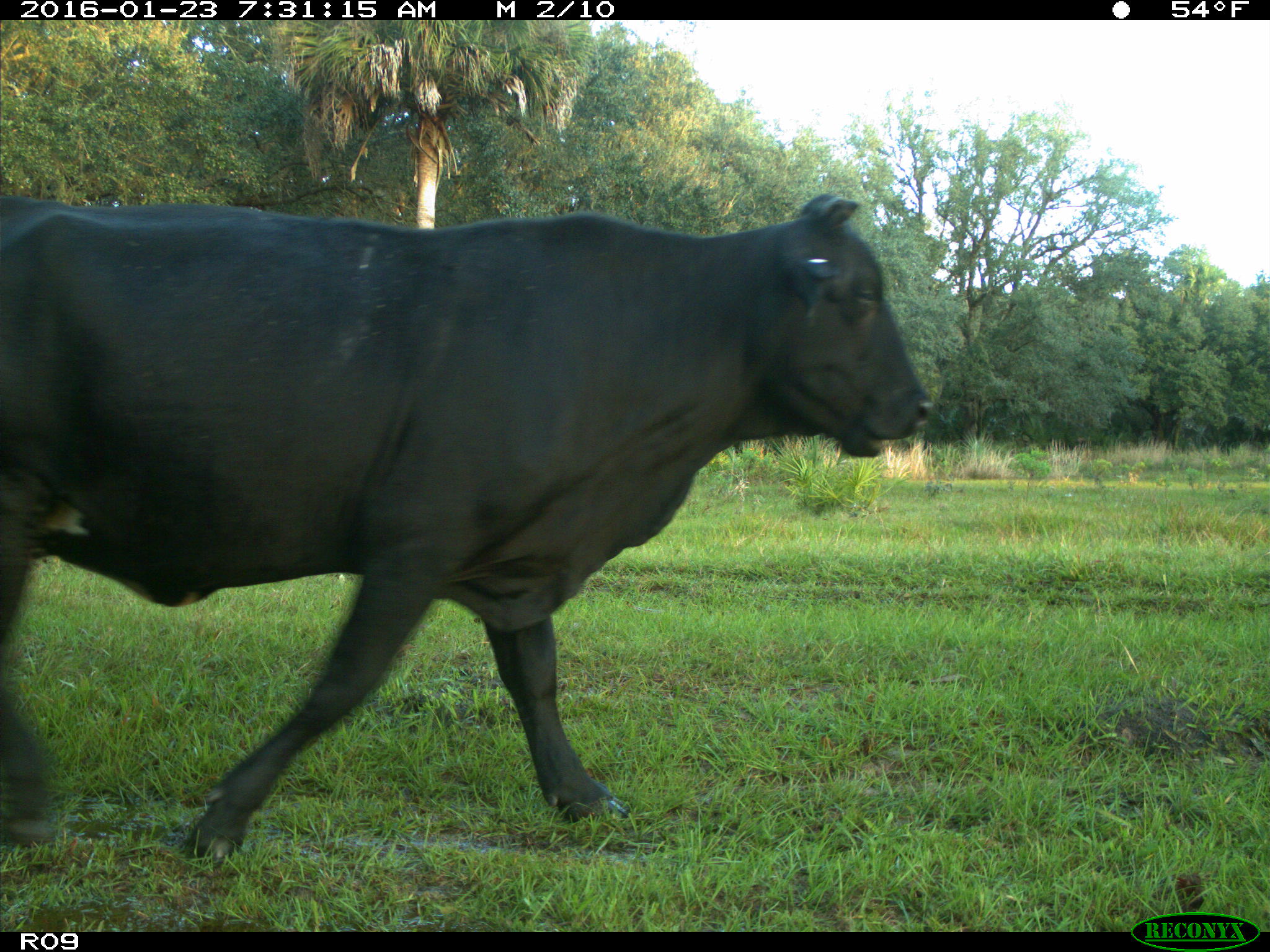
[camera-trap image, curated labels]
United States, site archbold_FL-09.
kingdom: Animalia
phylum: Chordata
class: Mammalia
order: Artiodactyla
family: Bovidae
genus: Bos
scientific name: Bos taurus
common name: domestic cow